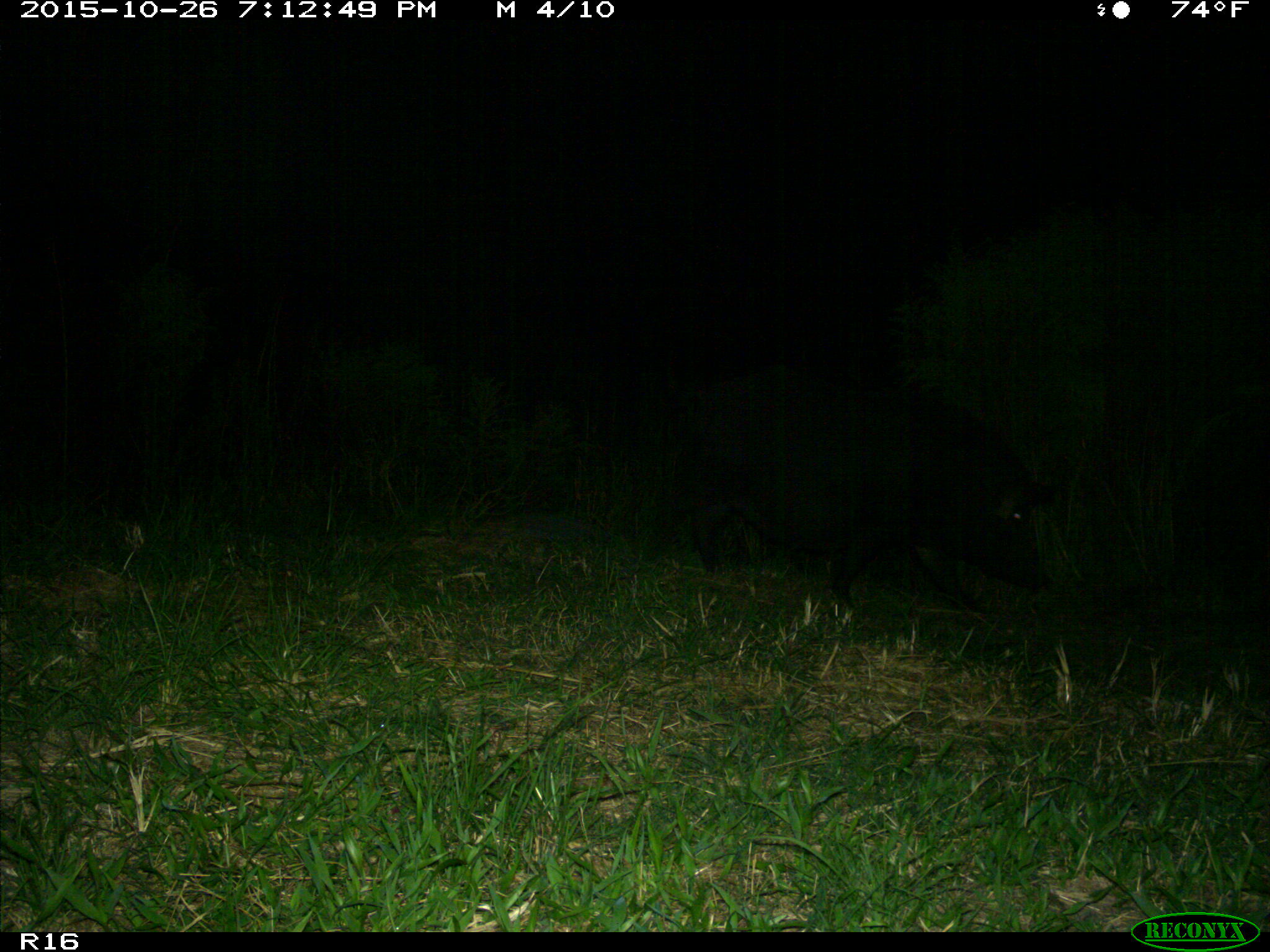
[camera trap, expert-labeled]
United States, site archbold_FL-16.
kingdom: Animalia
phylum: Chordata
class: Mammalia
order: Artiodactyla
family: Suidae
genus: Sus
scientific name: Sus scrofa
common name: wild boar